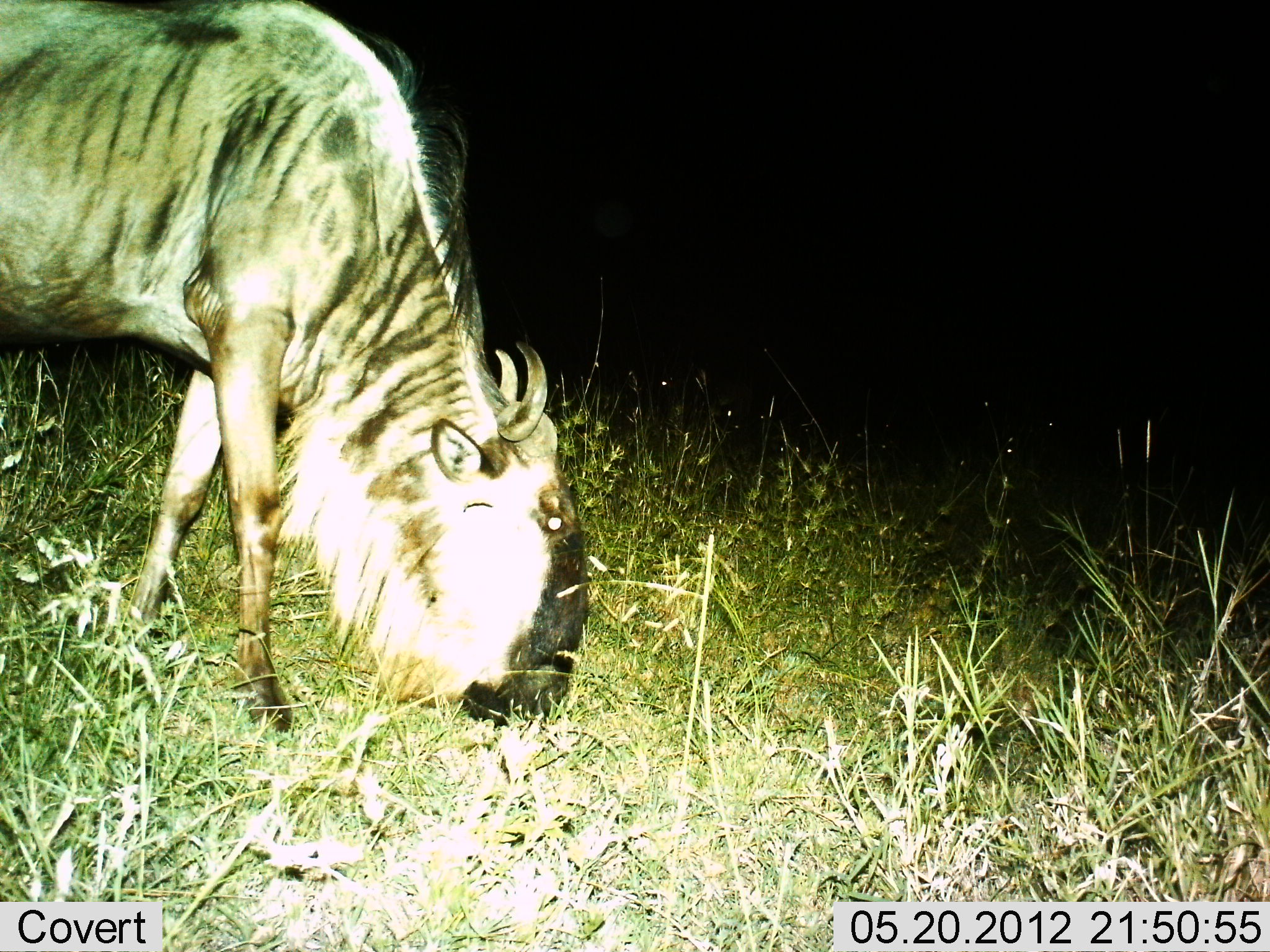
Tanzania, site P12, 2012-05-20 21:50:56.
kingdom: Animalia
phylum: Chordata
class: Mammalia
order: Artiodactyla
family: Bovidae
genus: Connochaetes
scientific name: Connochaetes taurinus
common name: blue wildebeest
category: wildebeest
Wildebeest (blue wildebeest) (Connochaetes taurinus), count 1. Behavior (volunteer vote fractions): standing 10%, resting 0%, moving 0%, interacting 0%. Young present (vote fraction): 0%. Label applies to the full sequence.